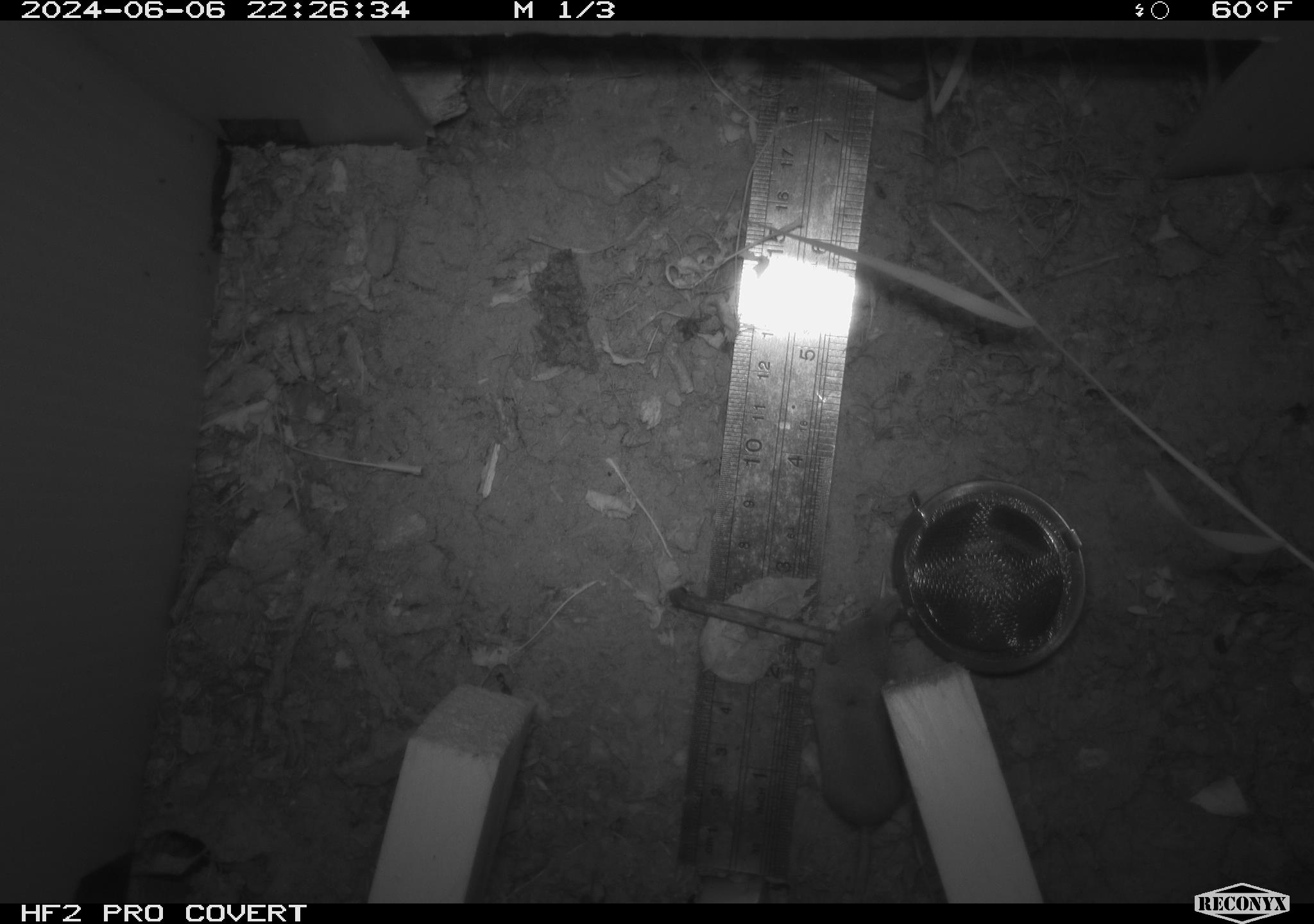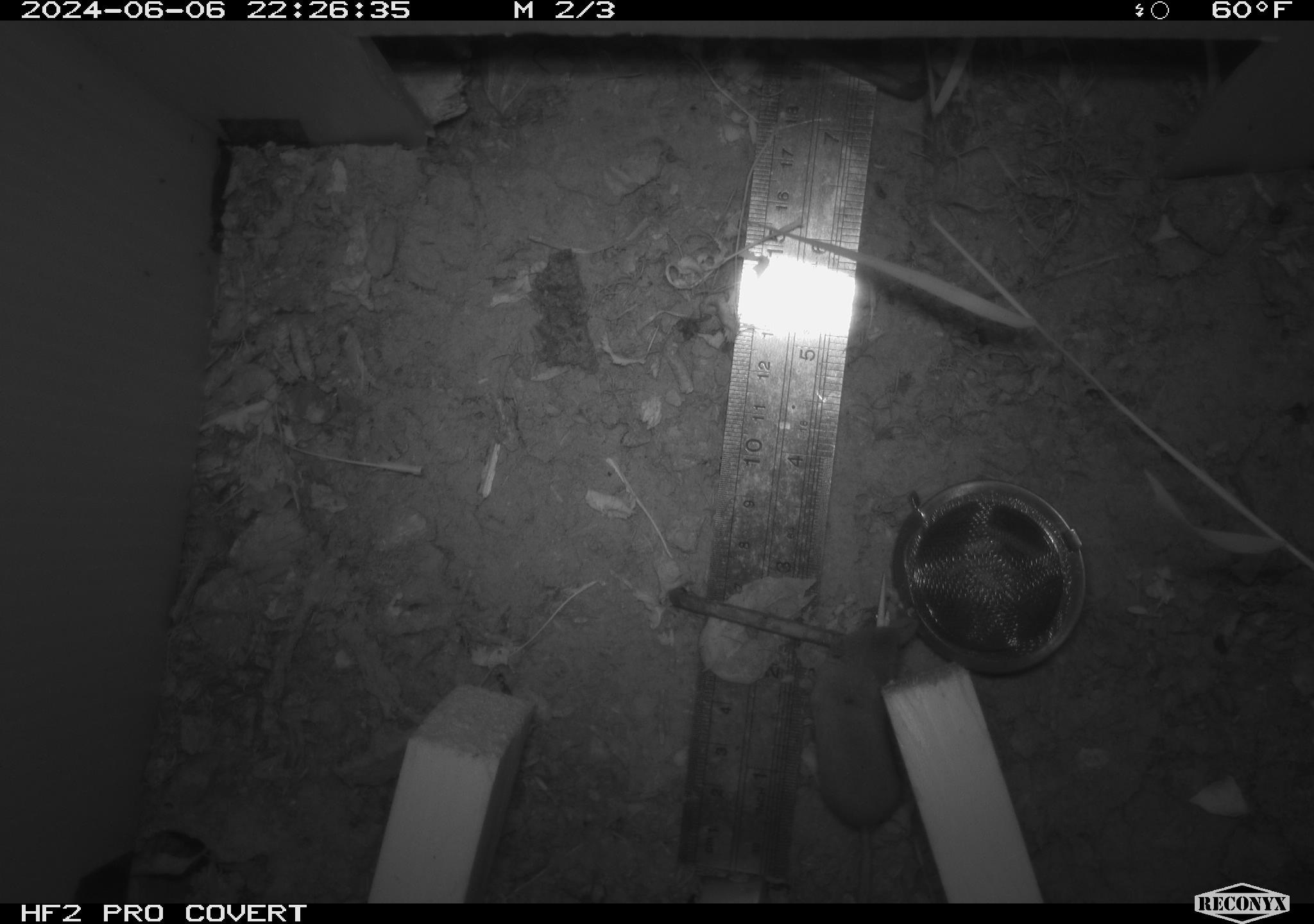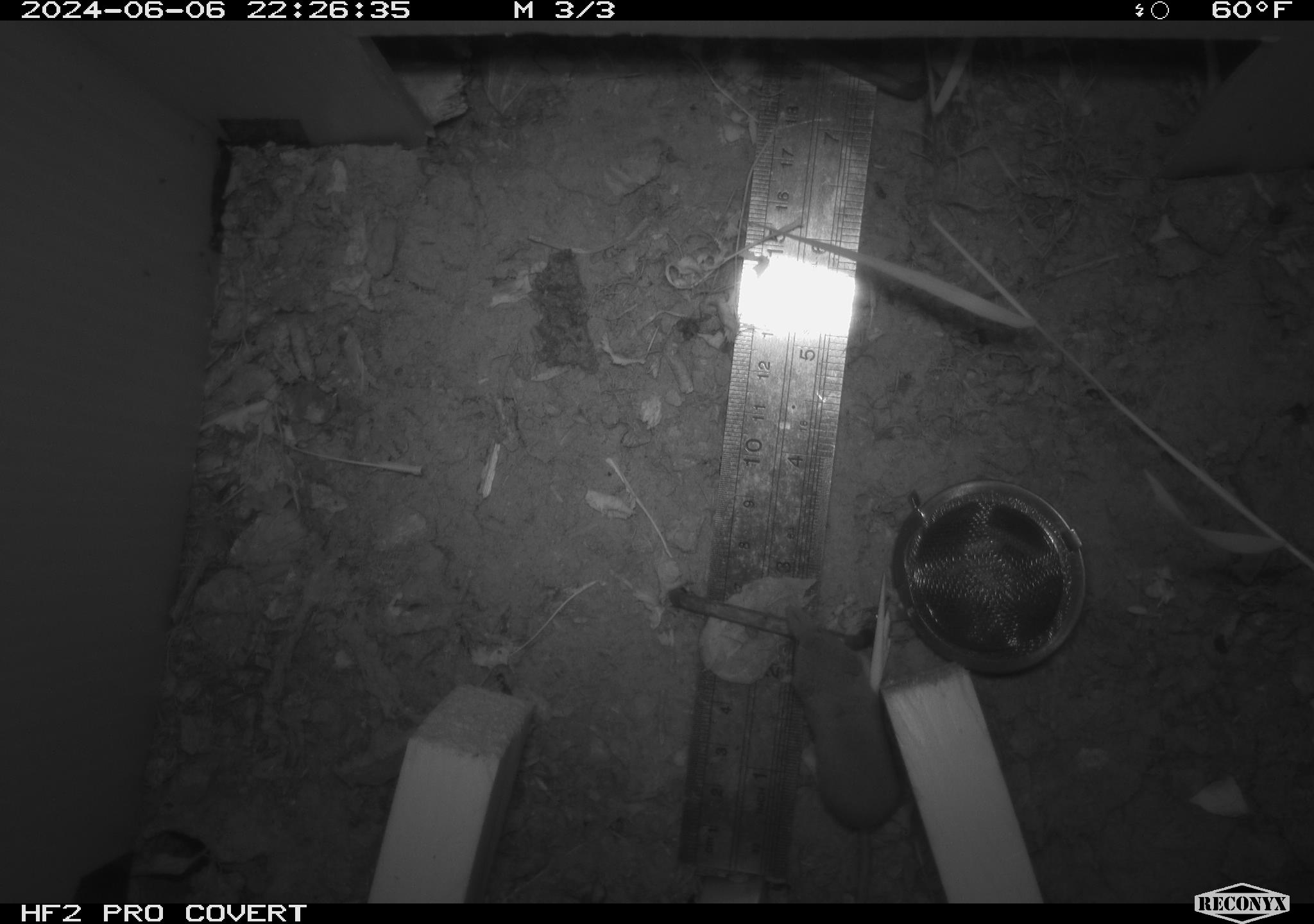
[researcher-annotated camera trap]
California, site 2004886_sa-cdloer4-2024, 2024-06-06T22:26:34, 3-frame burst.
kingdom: Animalia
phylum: Chordata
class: Mammalia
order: Rodentia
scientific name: Rodentia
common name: rodent